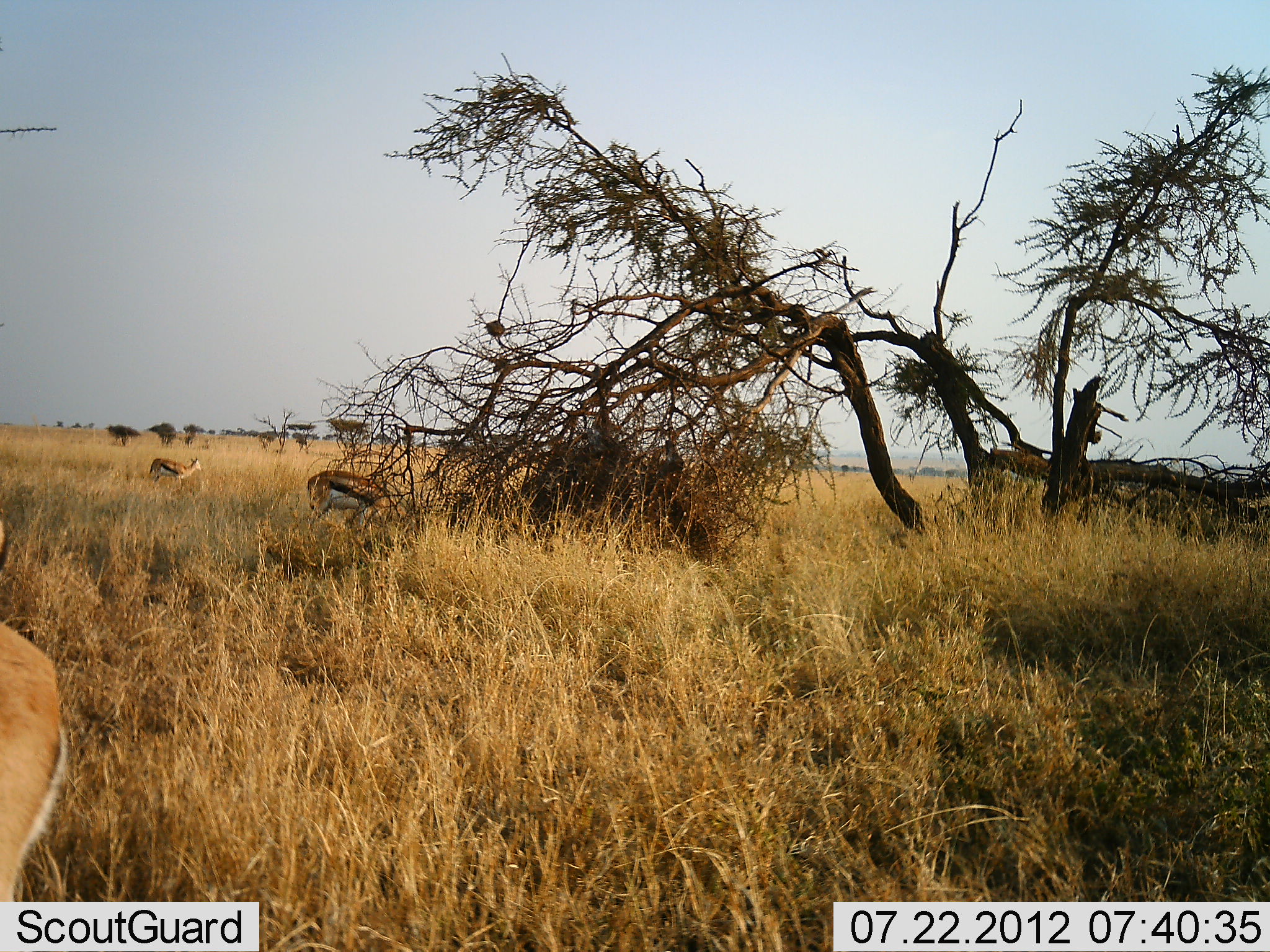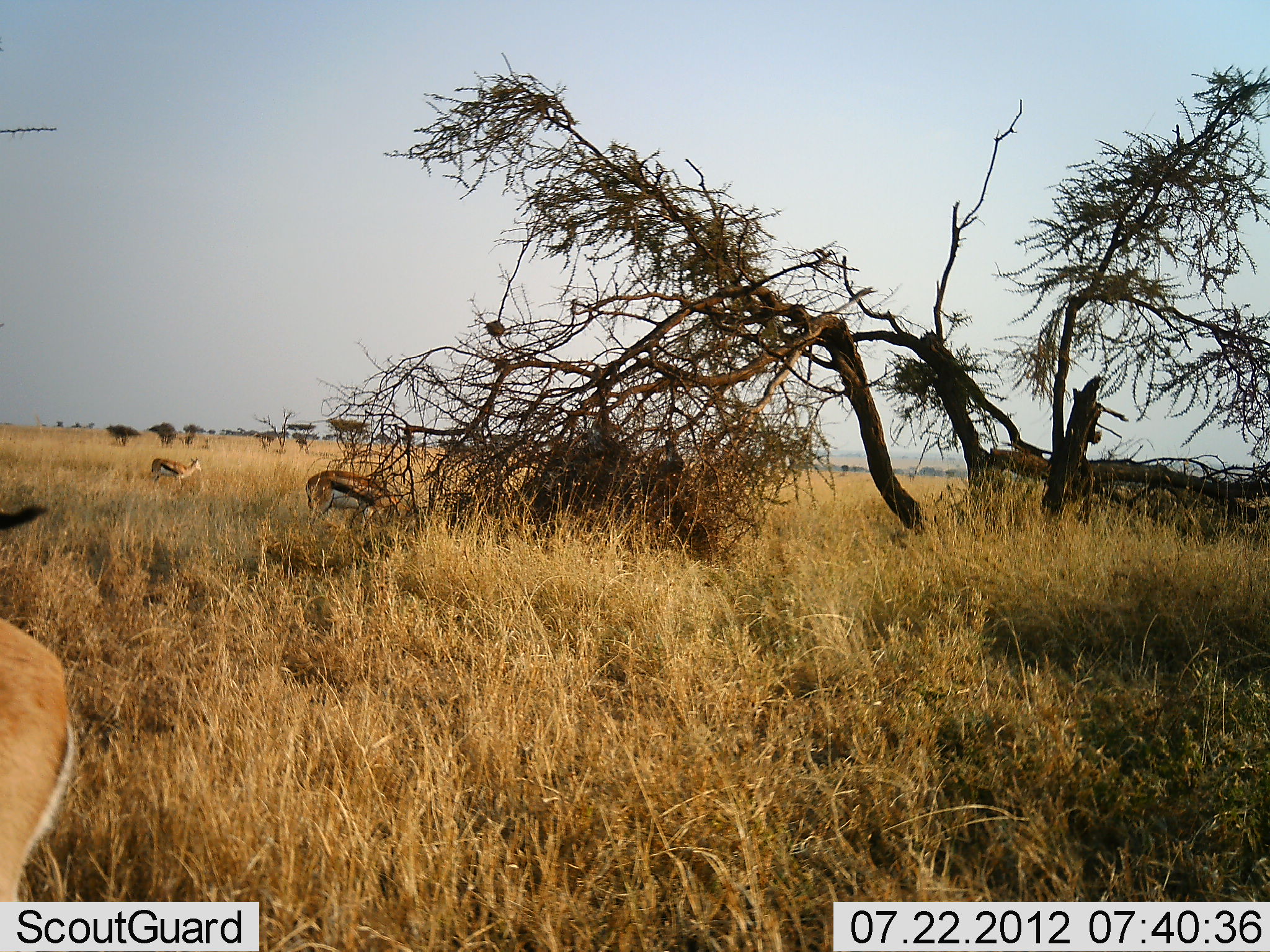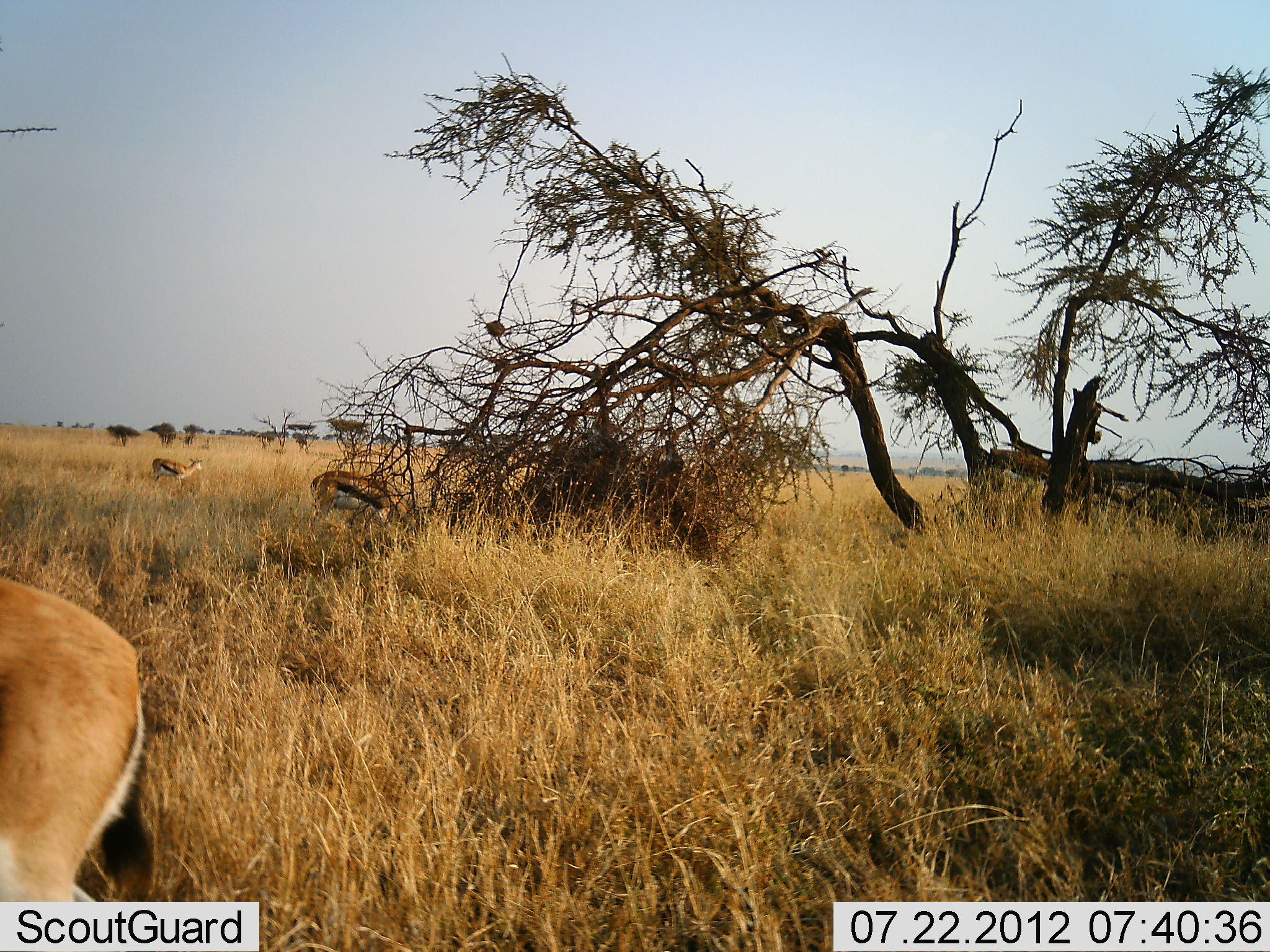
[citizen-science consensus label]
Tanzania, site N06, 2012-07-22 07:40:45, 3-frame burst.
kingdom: Animalia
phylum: Chordata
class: Mammalia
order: Artiodactyla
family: Bovidae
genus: Eudorcas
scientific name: Eudorcas thomsonii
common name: thomson's gazelle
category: gazellethomsons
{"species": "gazellethomsons (thomson's gazelle) (Eudorcas thomsonii)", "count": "3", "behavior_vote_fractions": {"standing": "82%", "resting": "0%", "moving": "0%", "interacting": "9%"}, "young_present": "0%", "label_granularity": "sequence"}